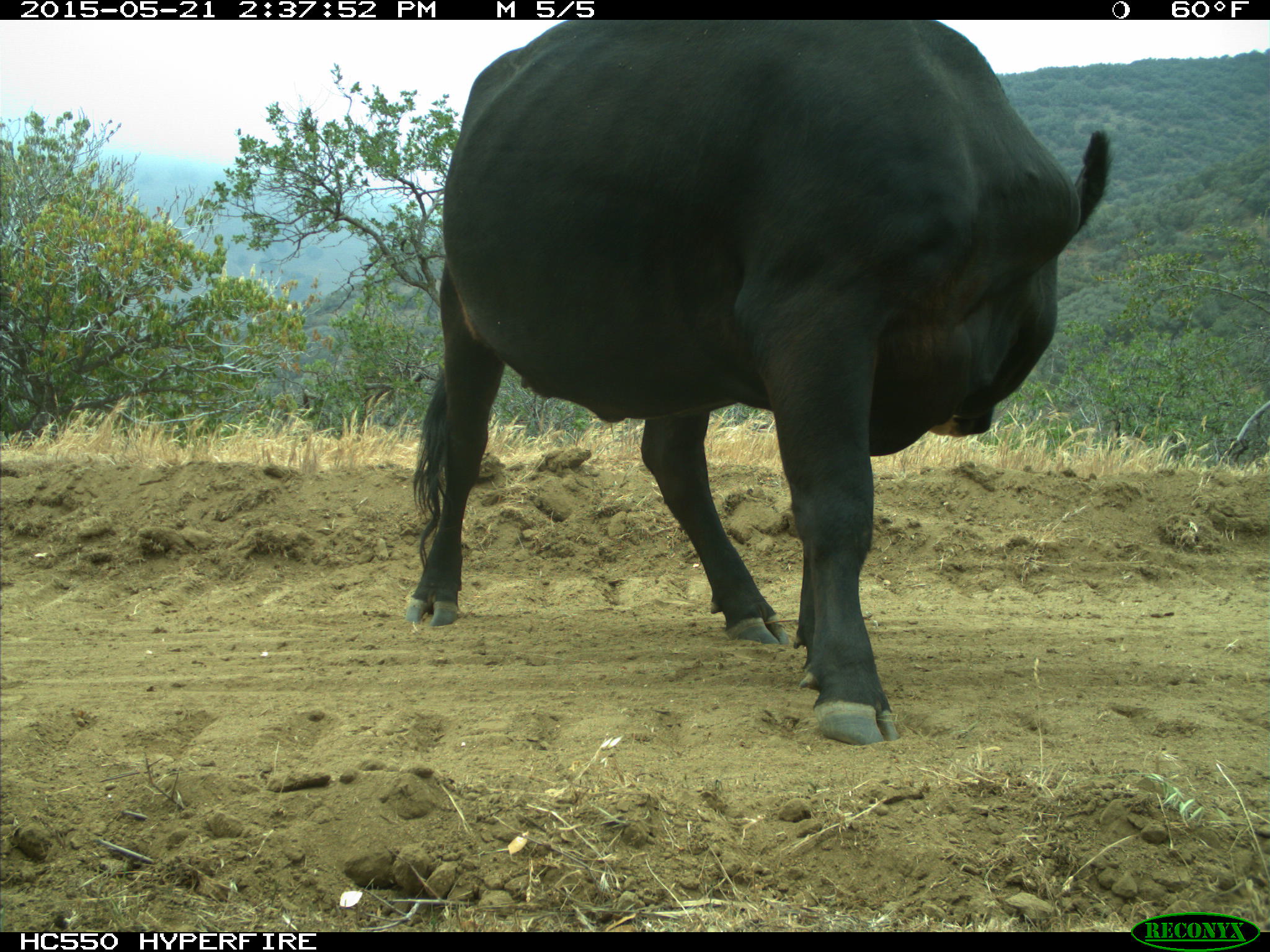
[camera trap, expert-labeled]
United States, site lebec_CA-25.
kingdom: Animalia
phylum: Chordata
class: Mammalia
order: Artiodactyla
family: Bovidae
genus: Bos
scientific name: Bos taurus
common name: domestic cow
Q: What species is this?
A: Bos taurus (domestic cow).